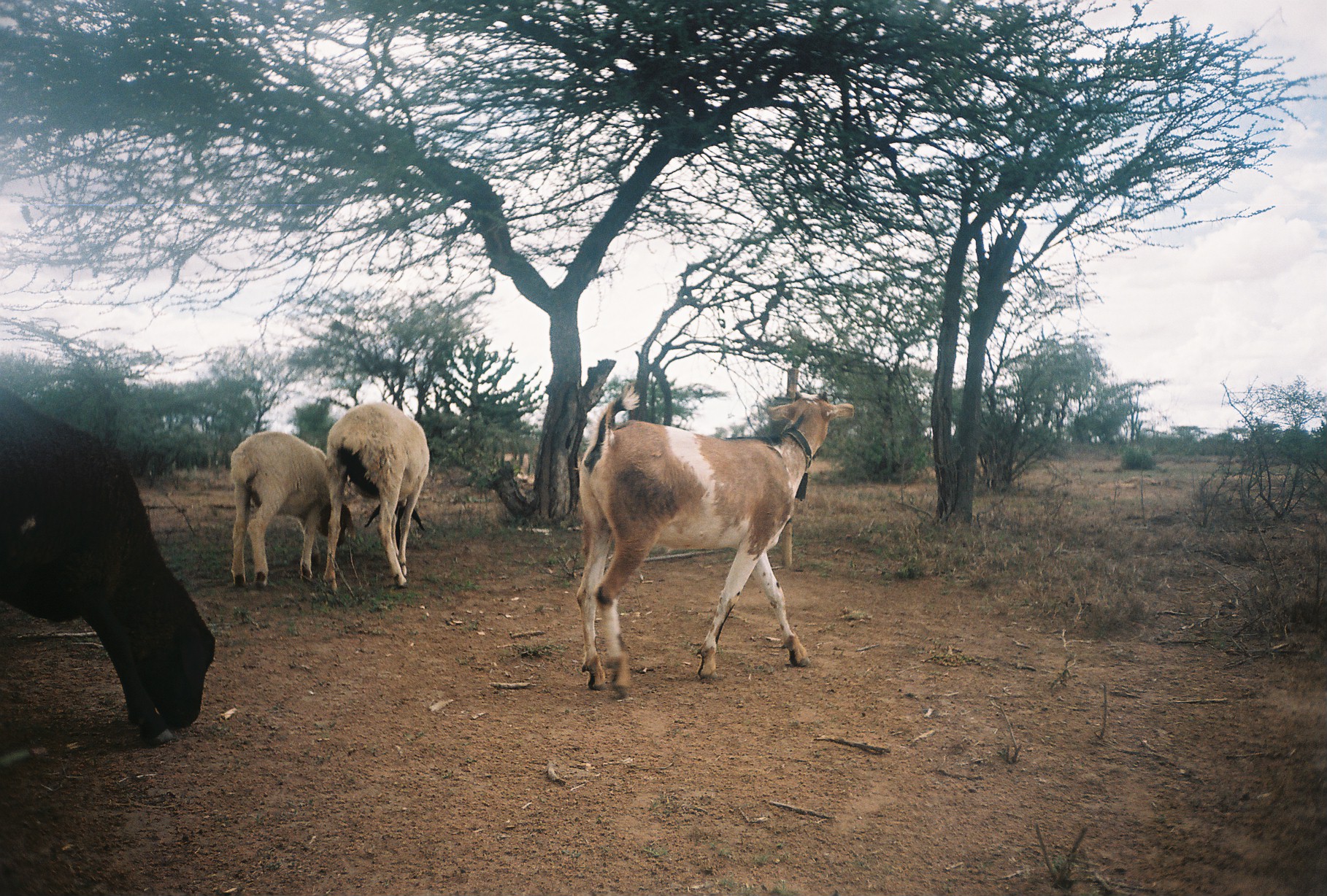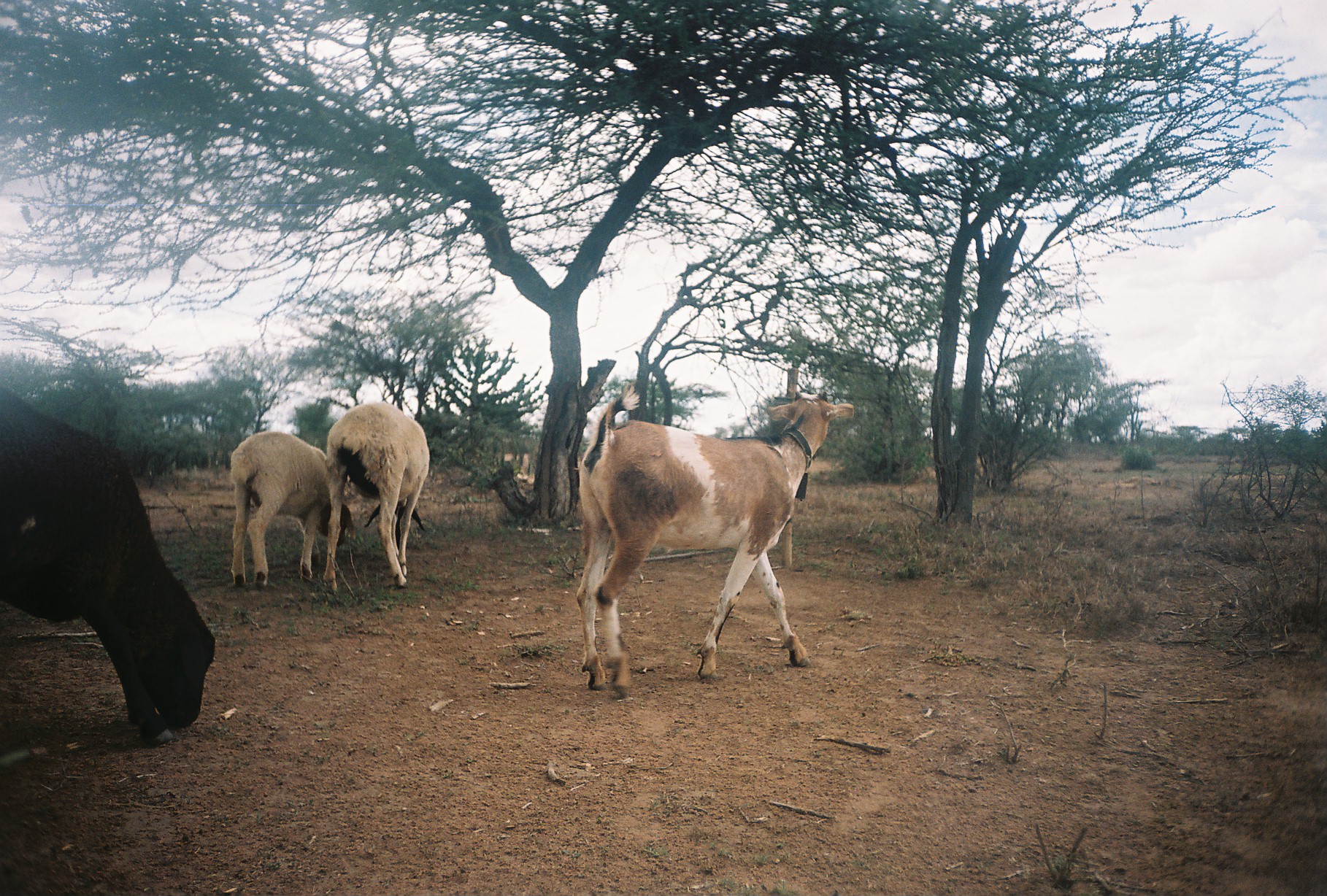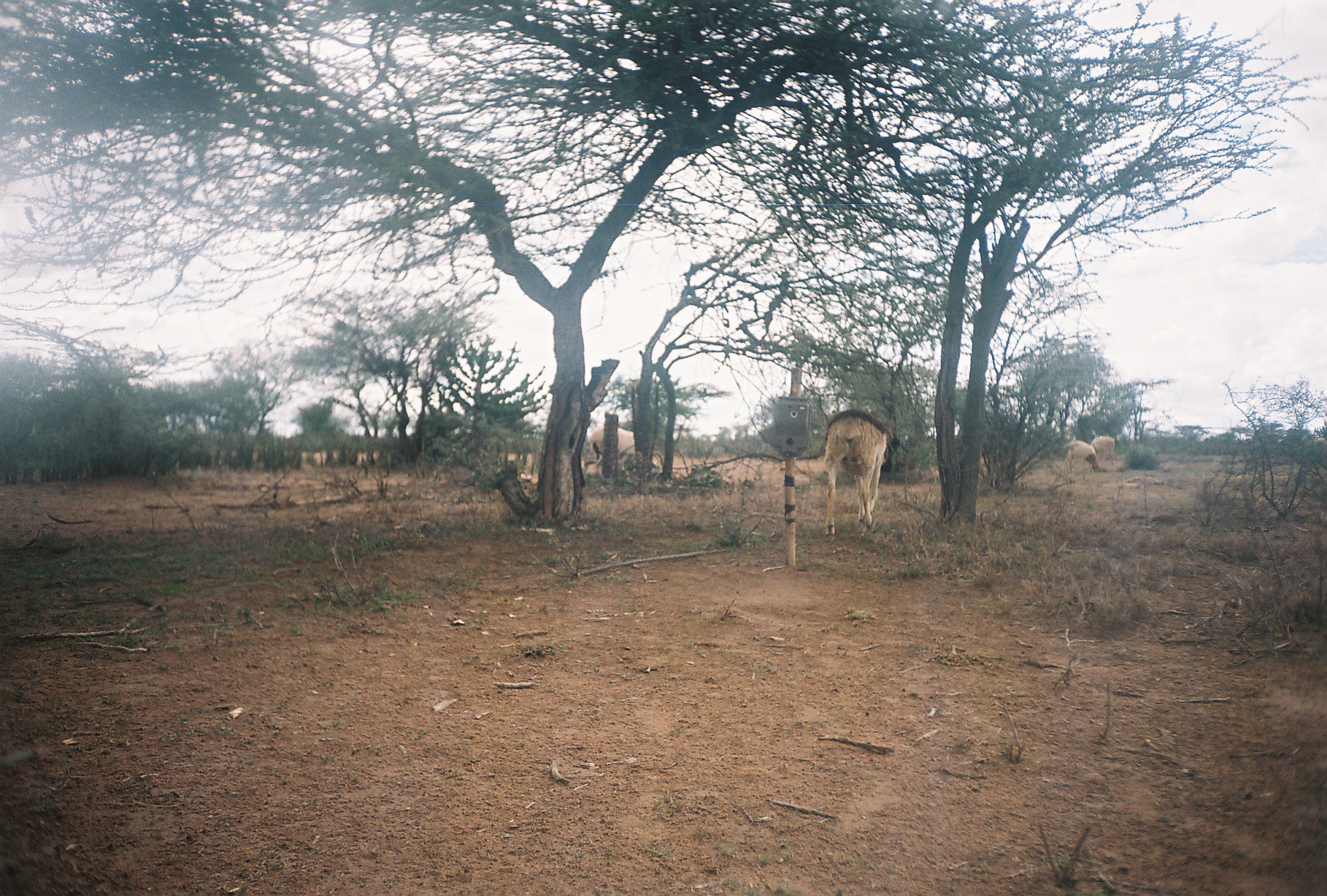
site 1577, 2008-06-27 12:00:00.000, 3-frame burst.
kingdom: Animalia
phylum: Chordata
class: Mammalia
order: Artiodactyla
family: Bovidae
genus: Ovis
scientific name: Ovis aries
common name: domestic sheep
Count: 3.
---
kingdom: Animalia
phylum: Chordata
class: Mammalia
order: Artiodactyla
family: Bovidae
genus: Capra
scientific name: Capra aegagrus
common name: wild goat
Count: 1.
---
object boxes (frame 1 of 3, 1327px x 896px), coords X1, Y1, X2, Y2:
ovis aries: 574, 382, 853, 693; 0, 379, 212, 741; 322, 398, 430, 595; 227, 429, 358, 587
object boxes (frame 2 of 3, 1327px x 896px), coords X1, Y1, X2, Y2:
capra aegagrus: 574, 379, 858, 694; 0, 384, 212, 739; 316, 396, 431, 593; 227, 427, 356, 584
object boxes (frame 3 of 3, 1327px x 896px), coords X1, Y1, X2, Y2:
ovis aries: 825, 410, 891, 533; 588, 427, 636, 478; 1064, 440, 1098, 472; 1091, 436, 1115, 463